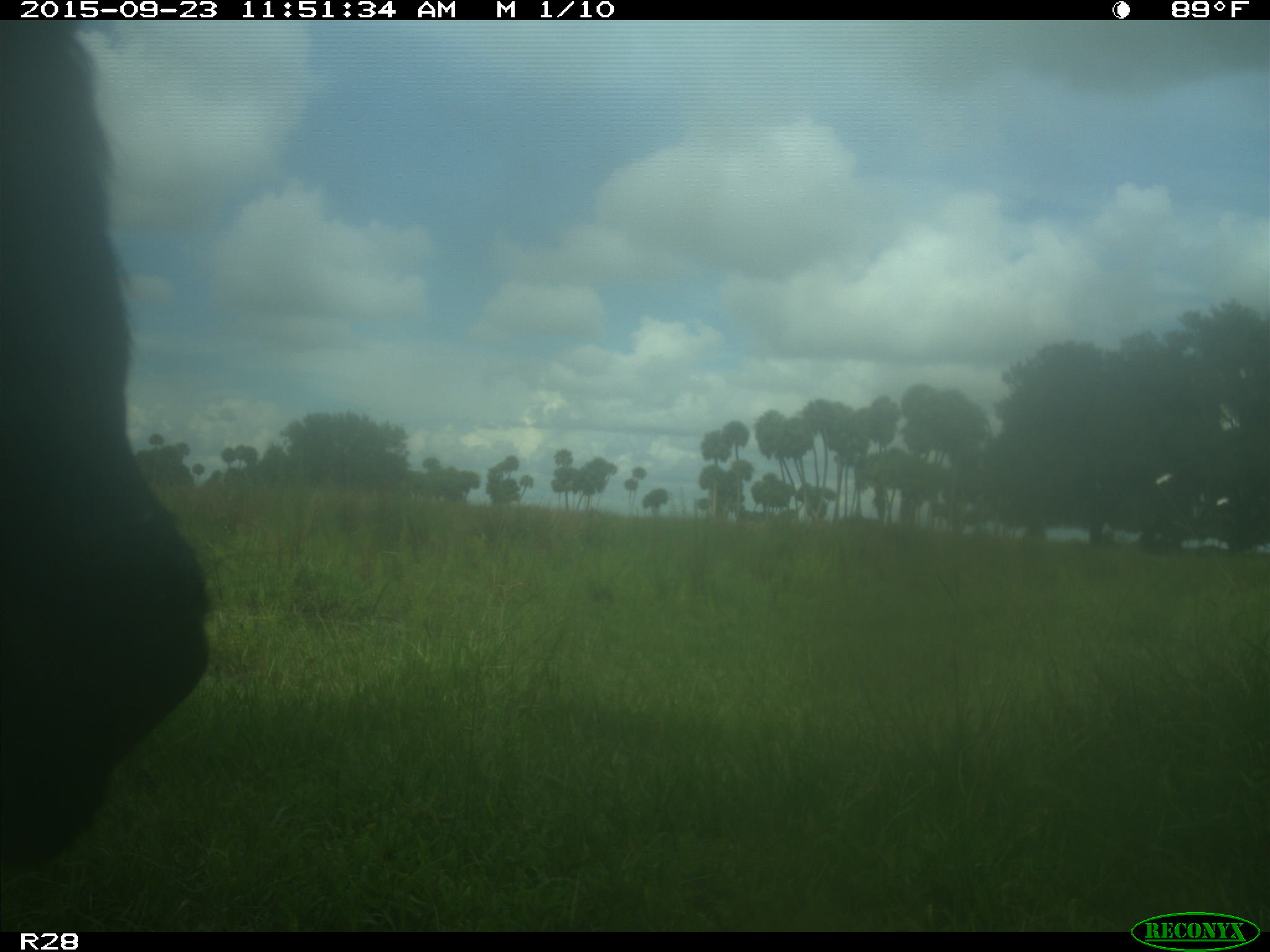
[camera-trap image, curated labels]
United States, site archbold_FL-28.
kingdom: Animalia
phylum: Chordata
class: Mammalia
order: Artiodactyla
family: Bovidae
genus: Bos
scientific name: Bos taurus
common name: domestic cow